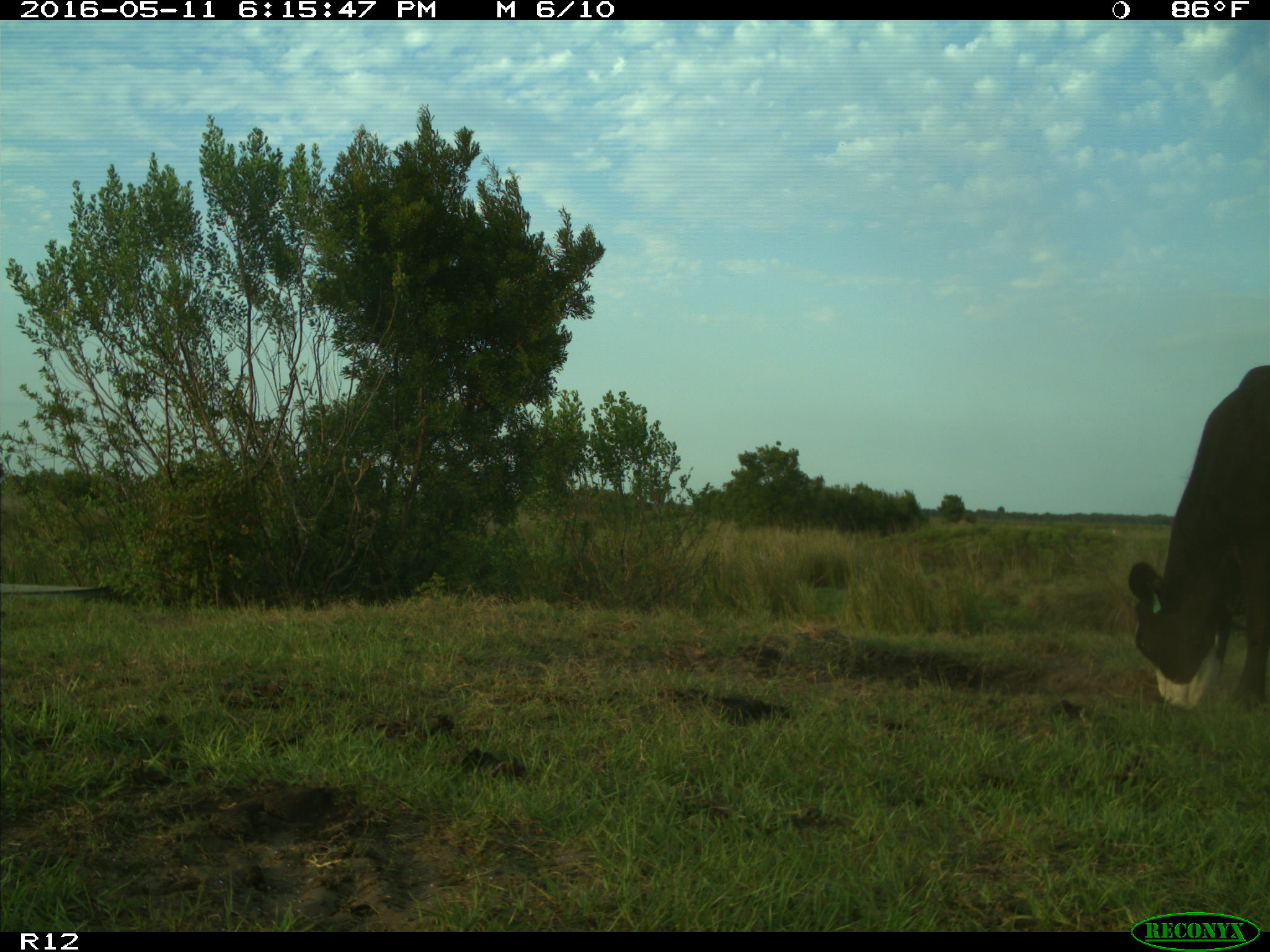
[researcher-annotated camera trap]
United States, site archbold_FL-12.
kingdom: Animalia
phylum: Chordata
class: Mammalia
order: Artiodactyla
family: Bovidae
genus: Bos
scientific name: Bos taurus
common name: domestic cow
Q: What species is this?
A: Bos taurus (domestic cow).